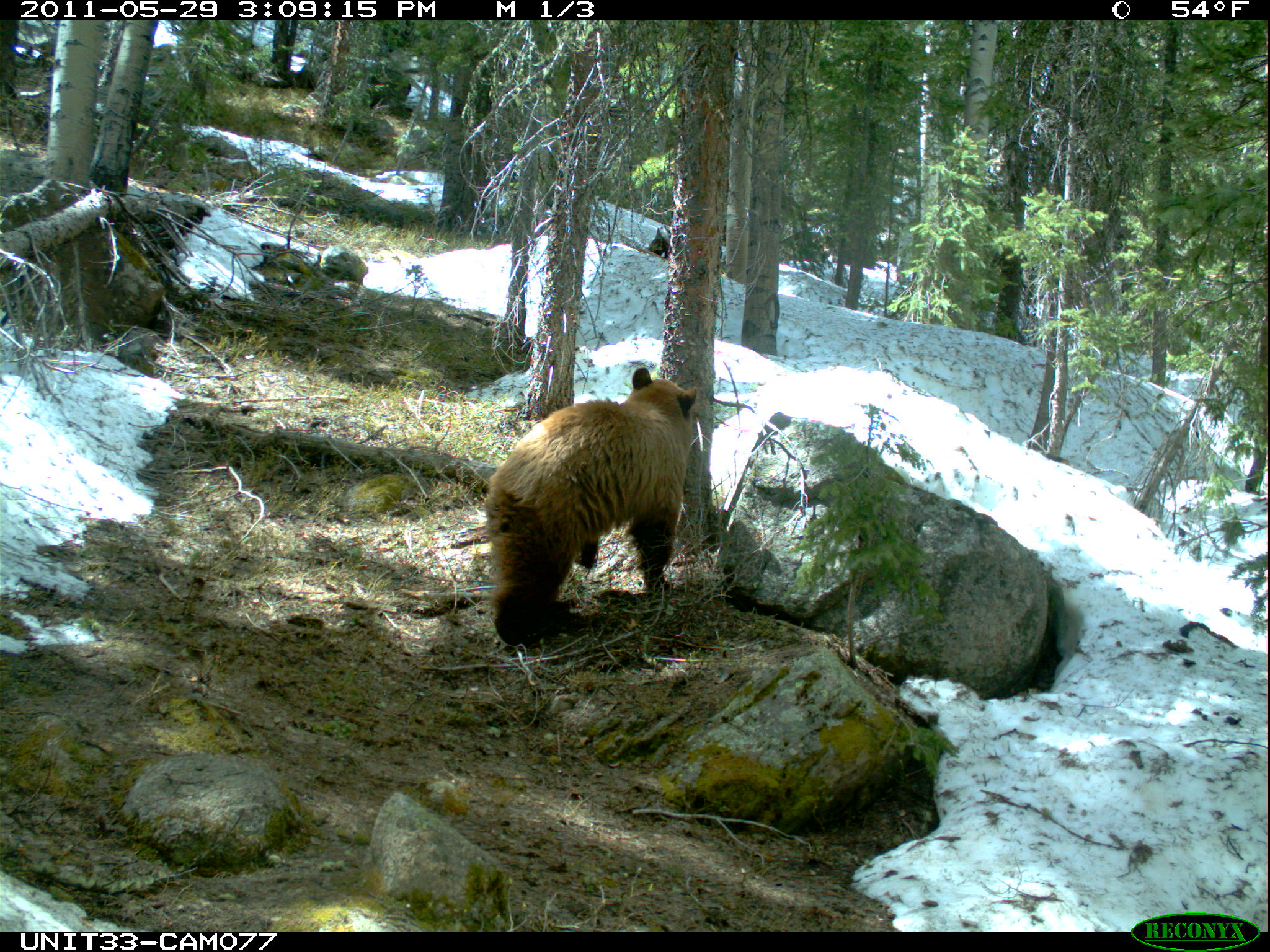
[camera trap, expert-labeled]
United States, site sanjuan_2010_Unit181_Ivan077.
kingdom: Animalia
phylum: Chordata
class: Mammalia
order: Carnivora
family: Ursidae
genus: Ursus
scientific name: Ursus americanus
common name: american black bear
Ursus americanus (american black bear).